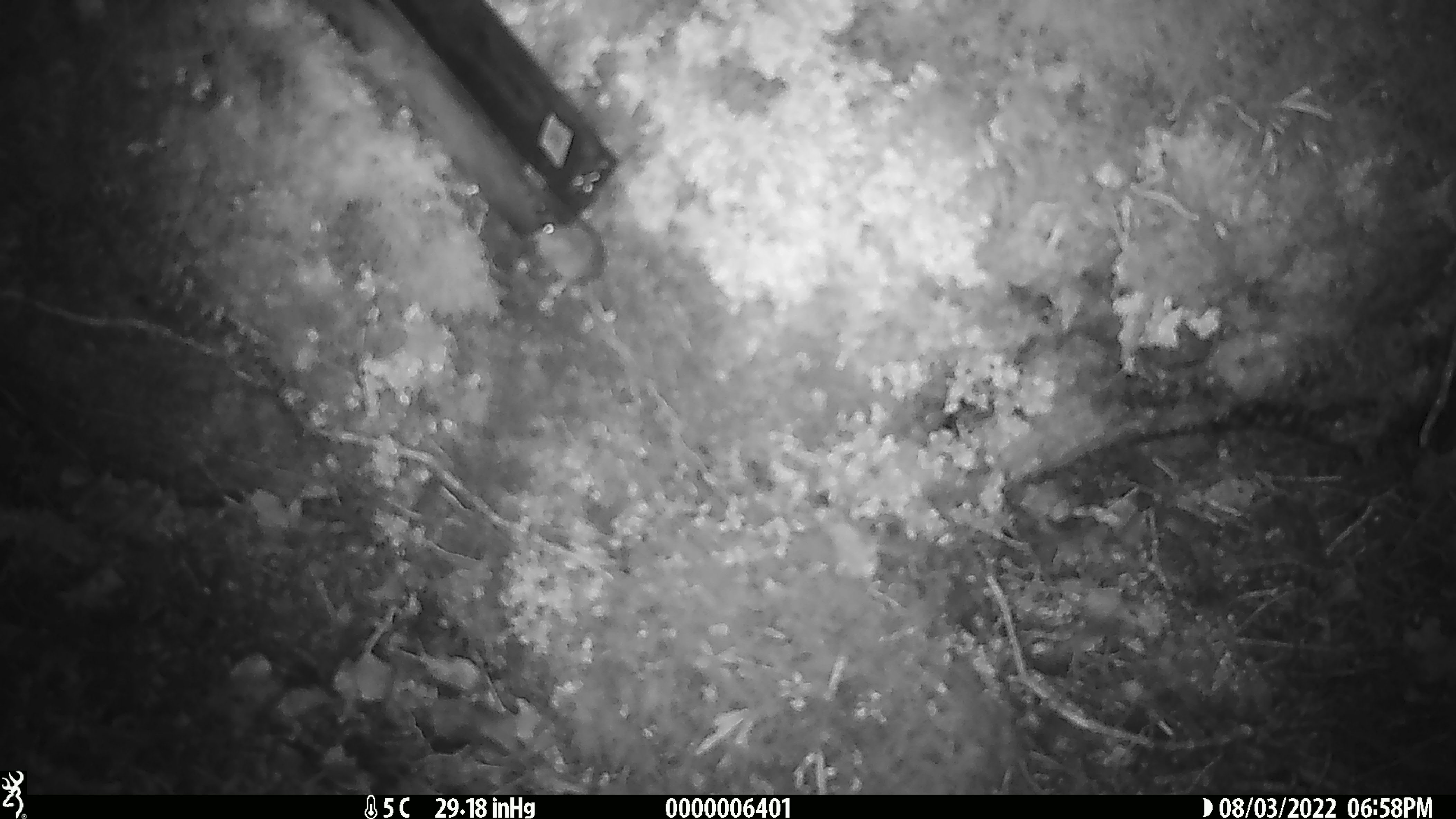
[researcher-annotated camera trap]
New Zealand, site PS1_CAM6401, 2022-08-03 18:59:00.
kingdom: Animalia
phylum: Chordata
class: Mammalia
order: Rodentia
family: Muridae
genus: Mus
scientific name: Mus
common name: mouse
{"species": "mouse (Mus)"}